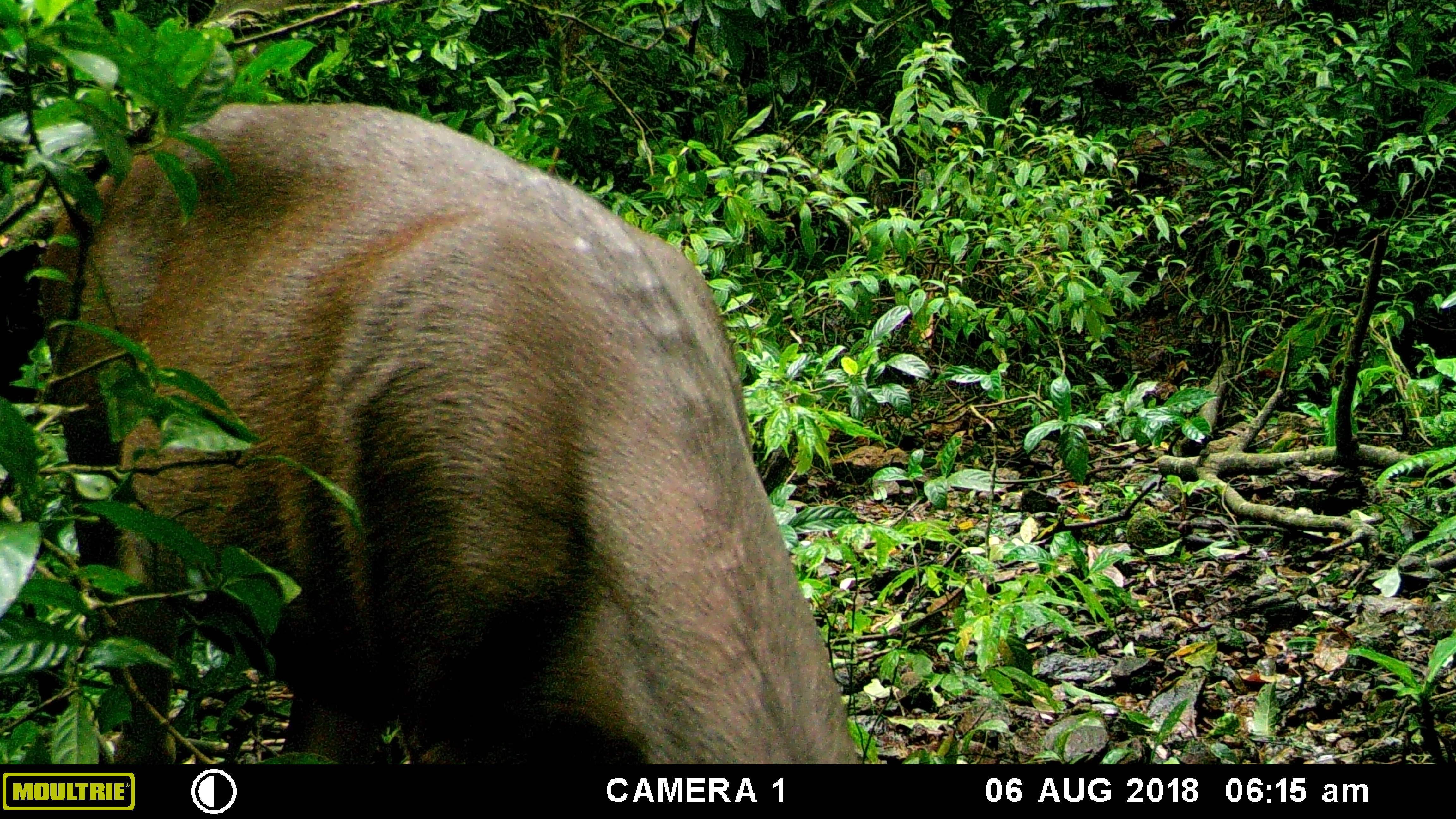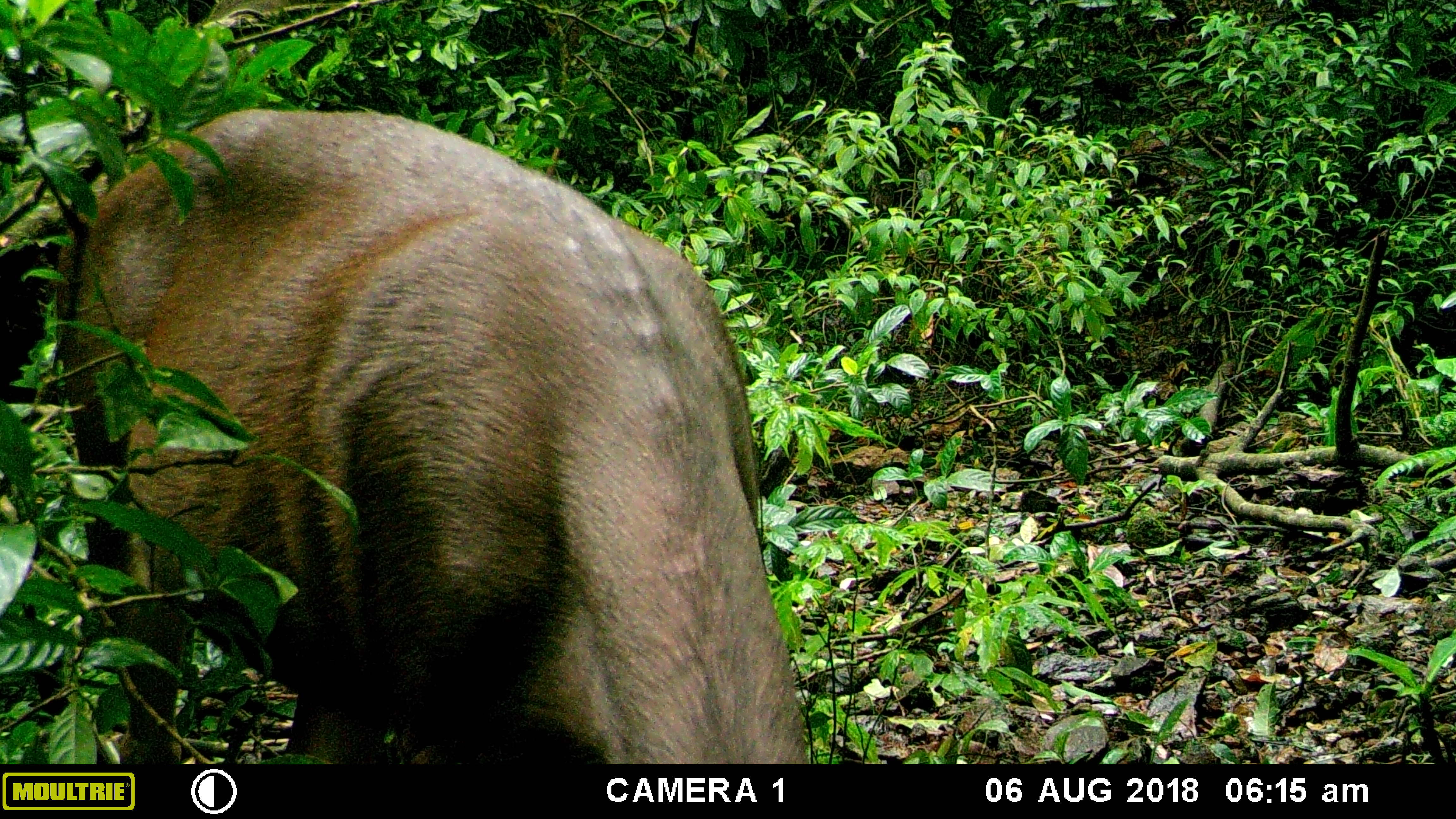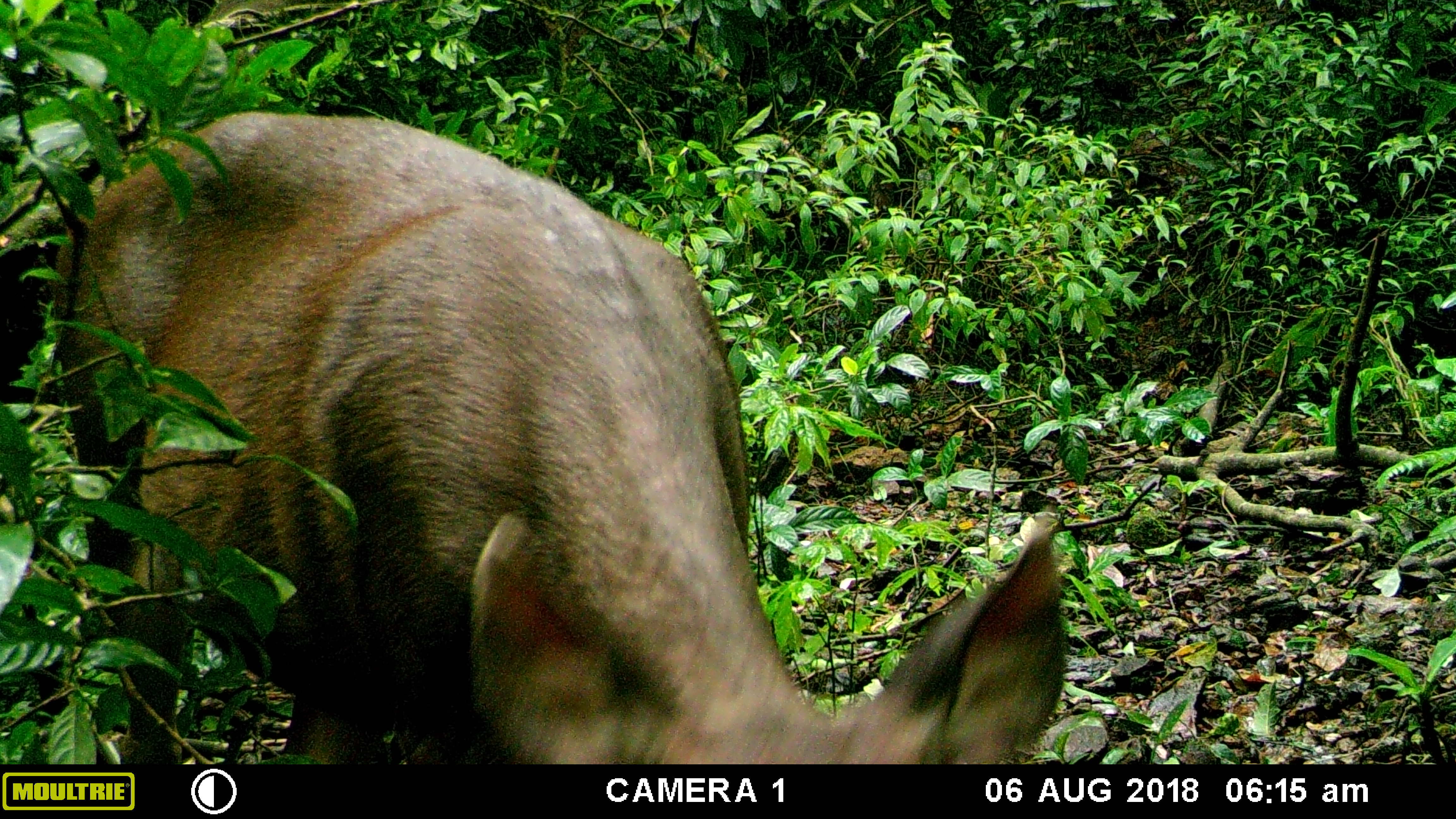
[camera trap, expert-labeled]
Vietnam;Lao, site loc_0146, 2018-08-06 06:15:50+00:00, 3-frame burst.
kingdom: Animalia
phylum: Chordata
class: Mammalia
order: Artiodactyla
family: Cervidae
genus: Rusa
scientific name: Rusa unicolor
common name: sambar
Sambar (Rusa unicolor). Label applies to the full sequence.